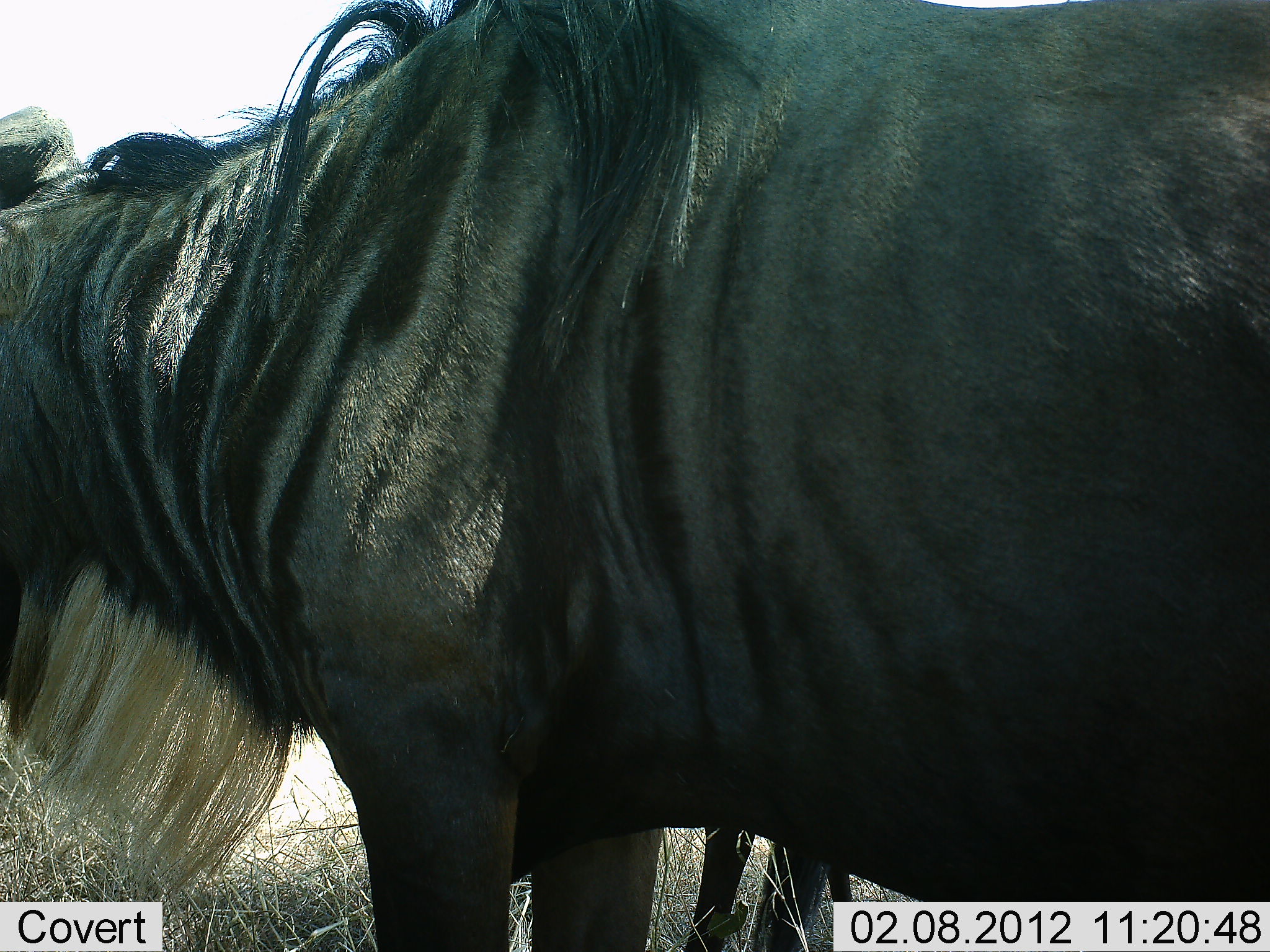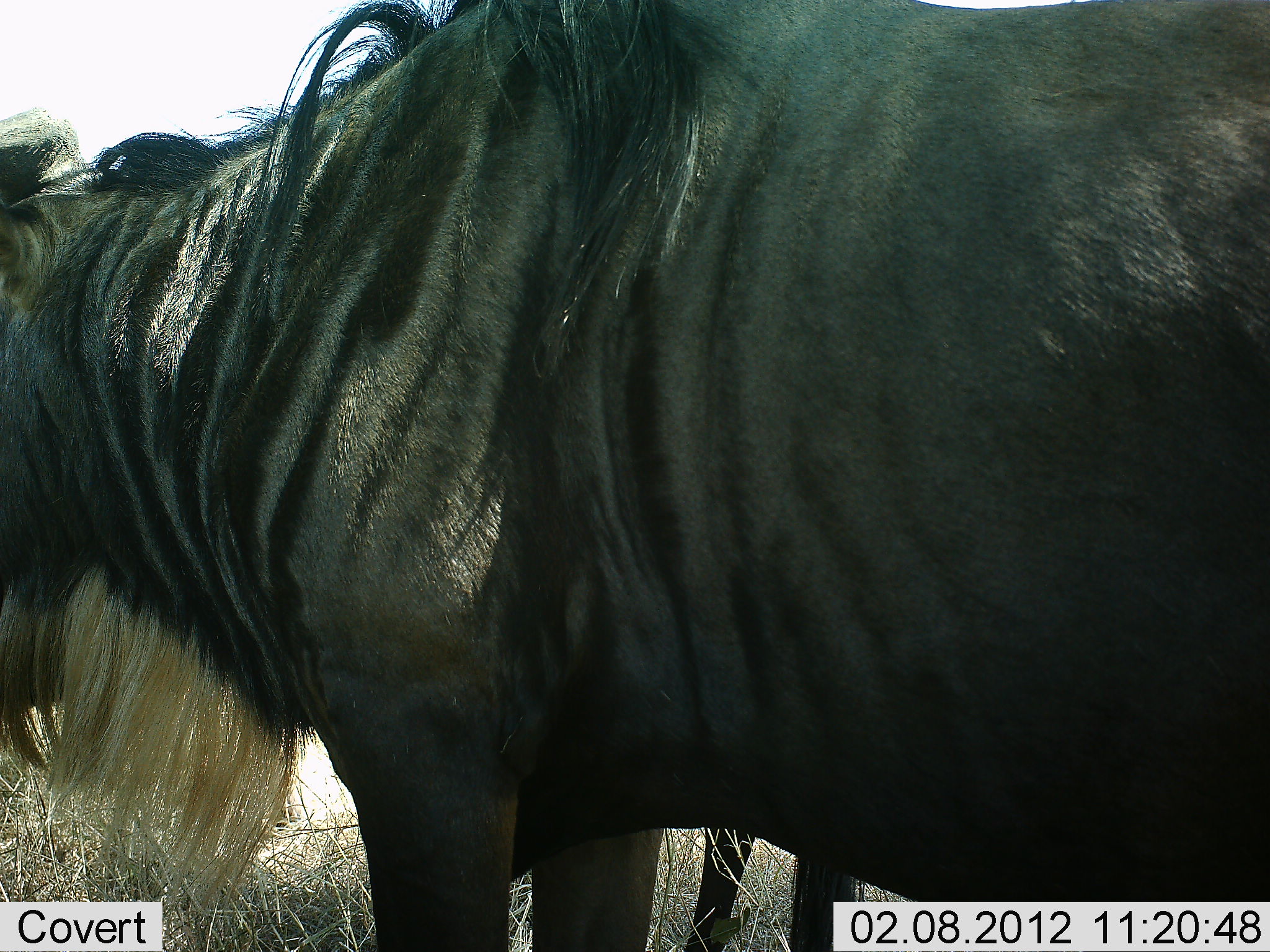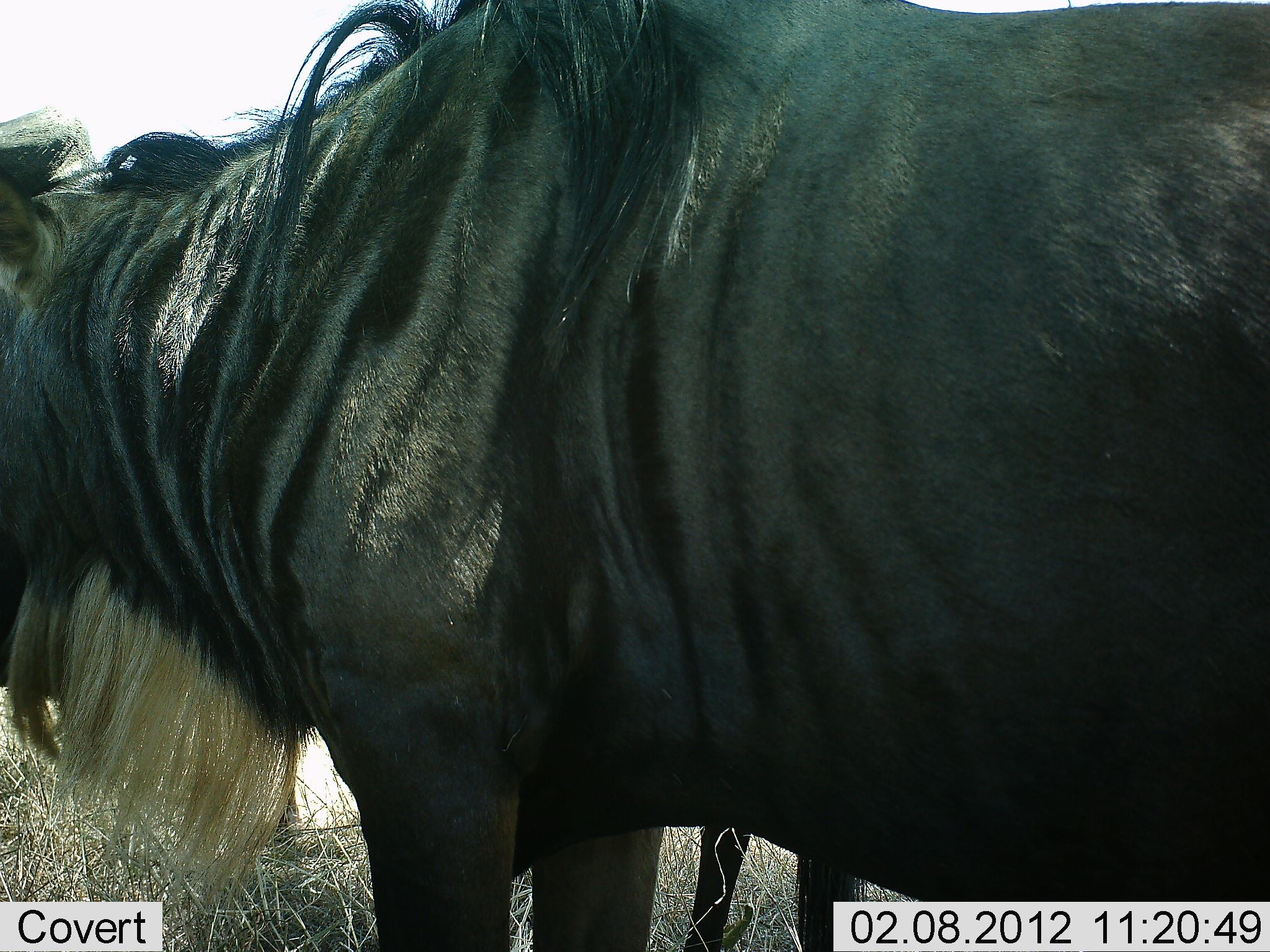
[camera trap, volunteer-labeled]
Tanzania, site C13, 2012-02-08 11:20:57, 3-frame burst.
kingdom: Animalia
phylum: Chordata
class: Mammalia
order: Artiodactyla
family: Bovidae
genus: Connochaetes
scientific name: Connochaetes taurinus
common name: blue wildebeest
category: wildebeest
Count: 2.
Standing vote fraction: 100%.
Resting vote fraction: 0%.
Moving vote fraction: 0%.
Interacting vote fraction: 0%.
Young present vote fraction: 7%.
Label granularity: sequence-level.